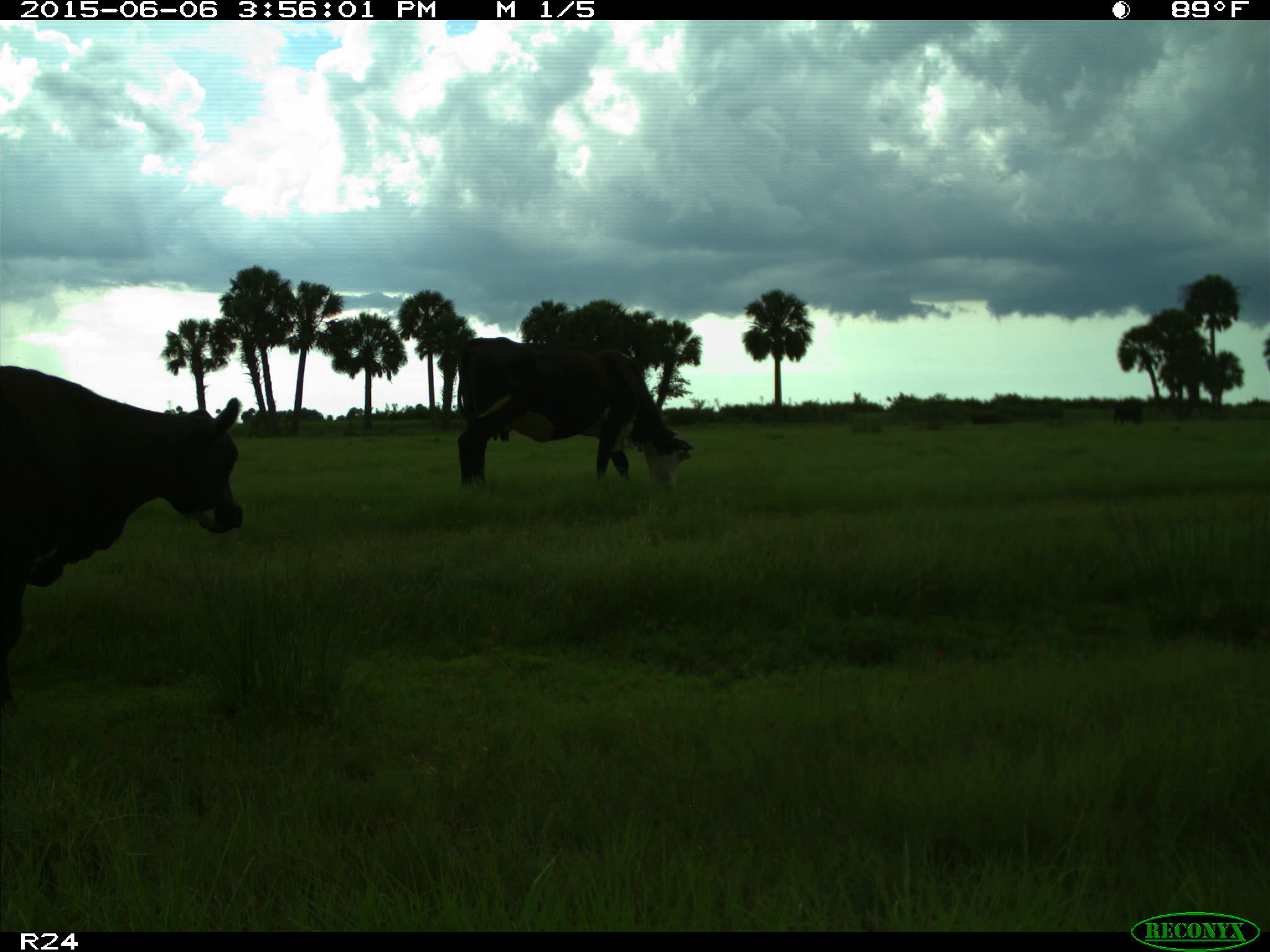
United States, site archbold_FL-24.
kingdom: Animalia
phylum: Chordata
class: Mammalia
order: Artiodactyla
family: Bovidae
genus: Bos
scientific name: Bos taurus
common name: domestic cow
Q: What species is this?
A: Bos taurus (domestic cow).